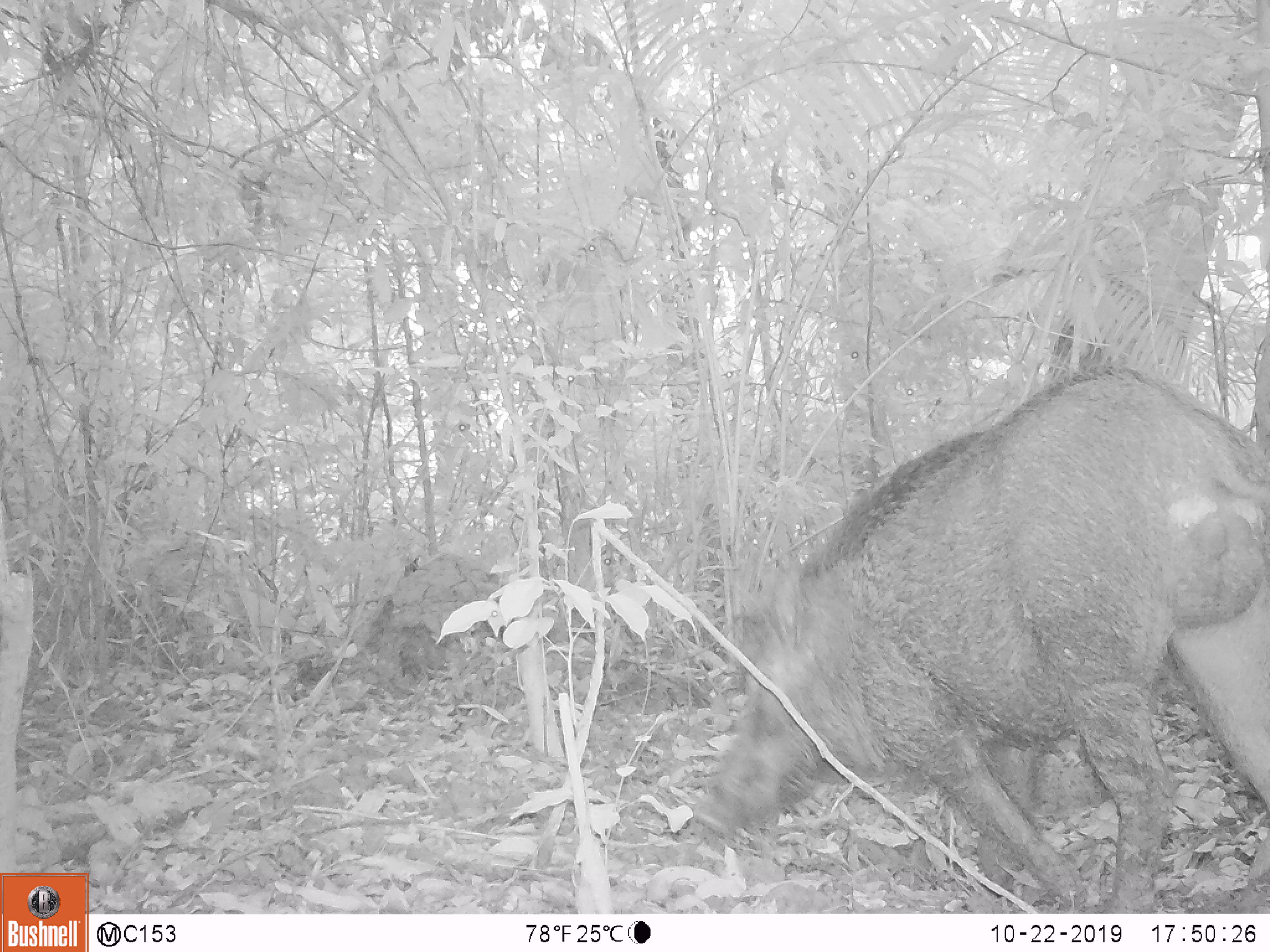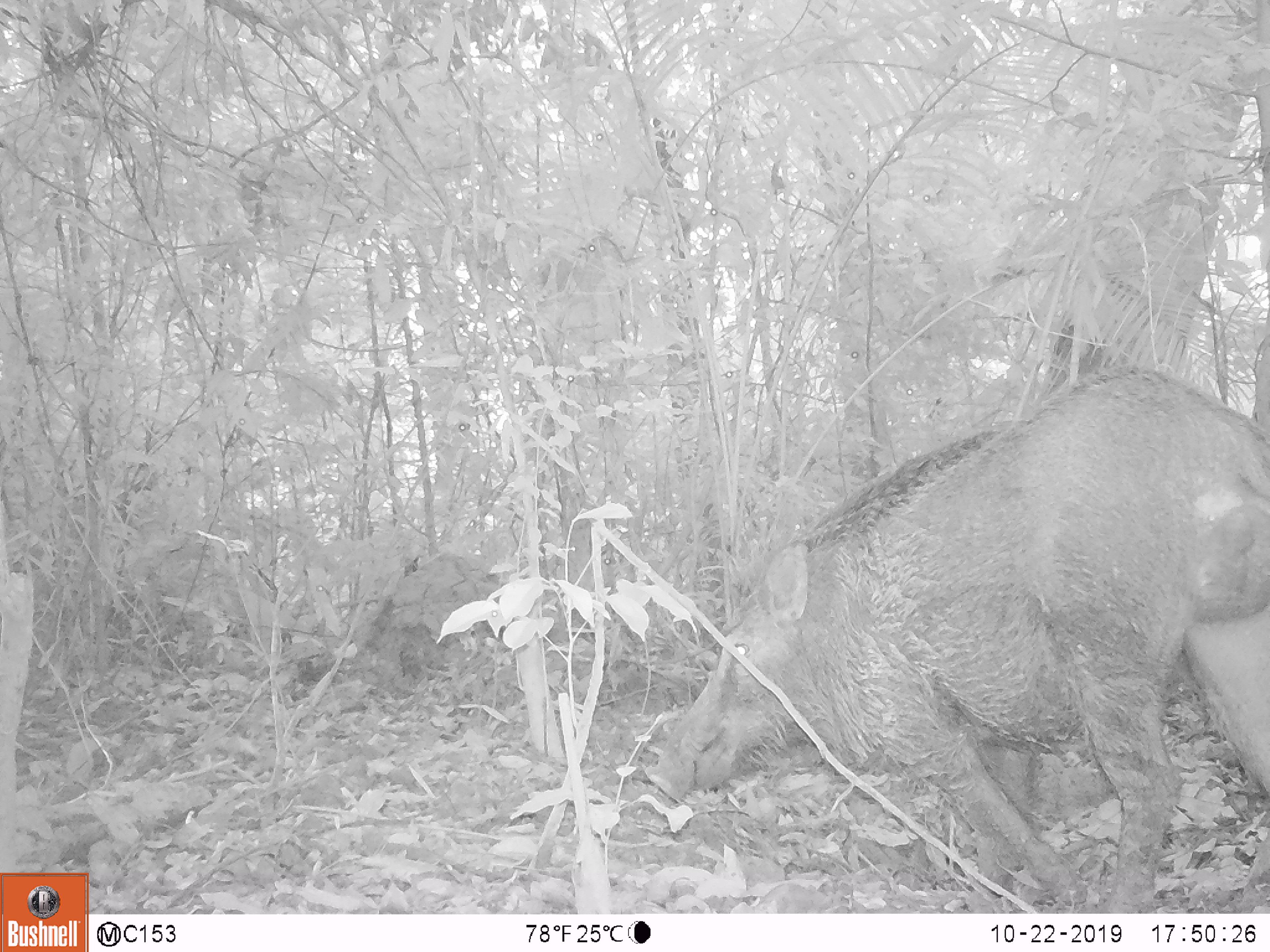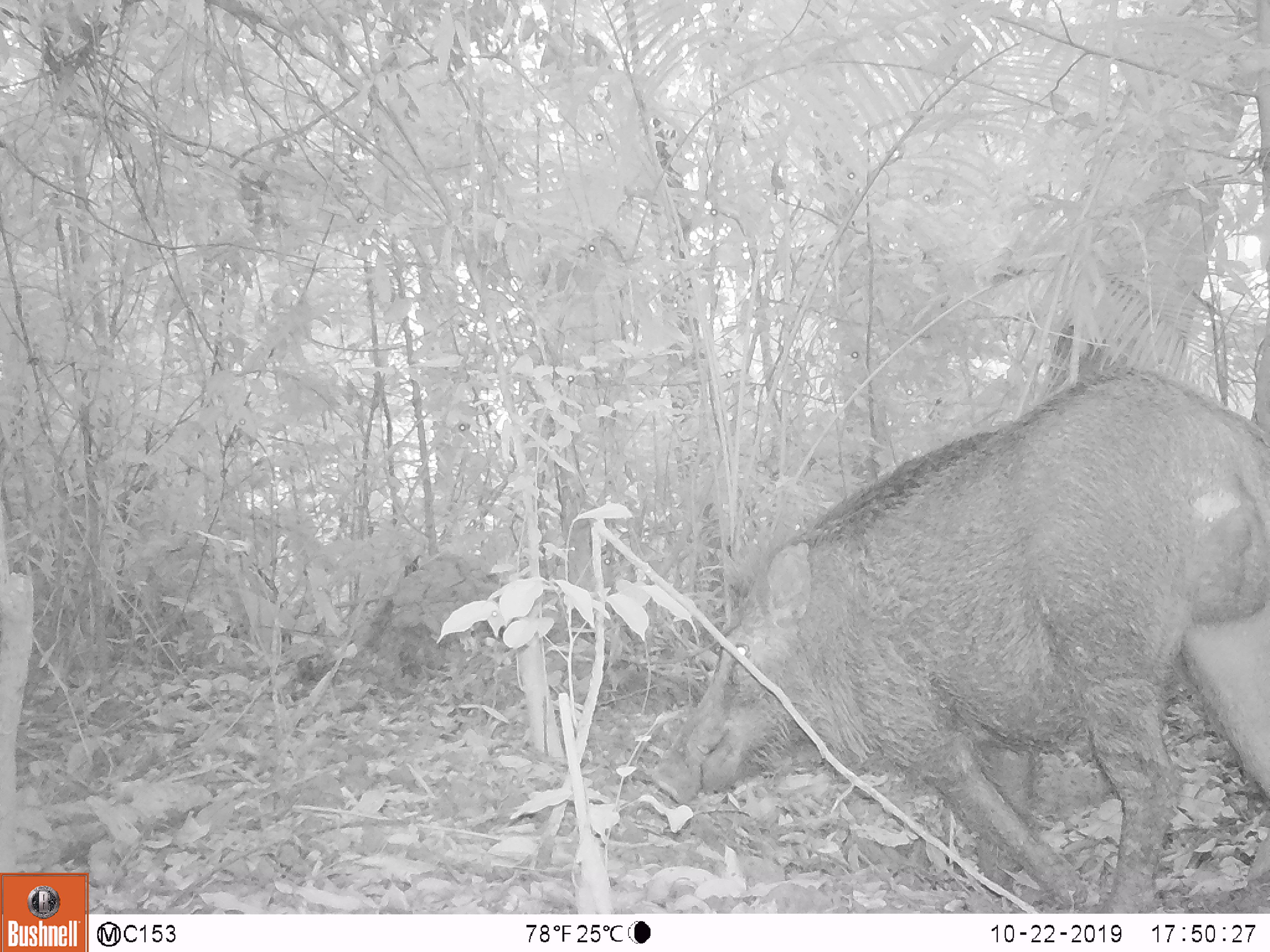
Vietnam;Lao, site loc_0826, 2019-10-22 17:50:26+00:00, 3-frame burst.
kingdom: Animalia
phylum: Chordata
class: Mammalia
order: Artiodactyla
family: Suidae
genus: Sus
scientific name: Sus scrofa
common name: eurasian wild pig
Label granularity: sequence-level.